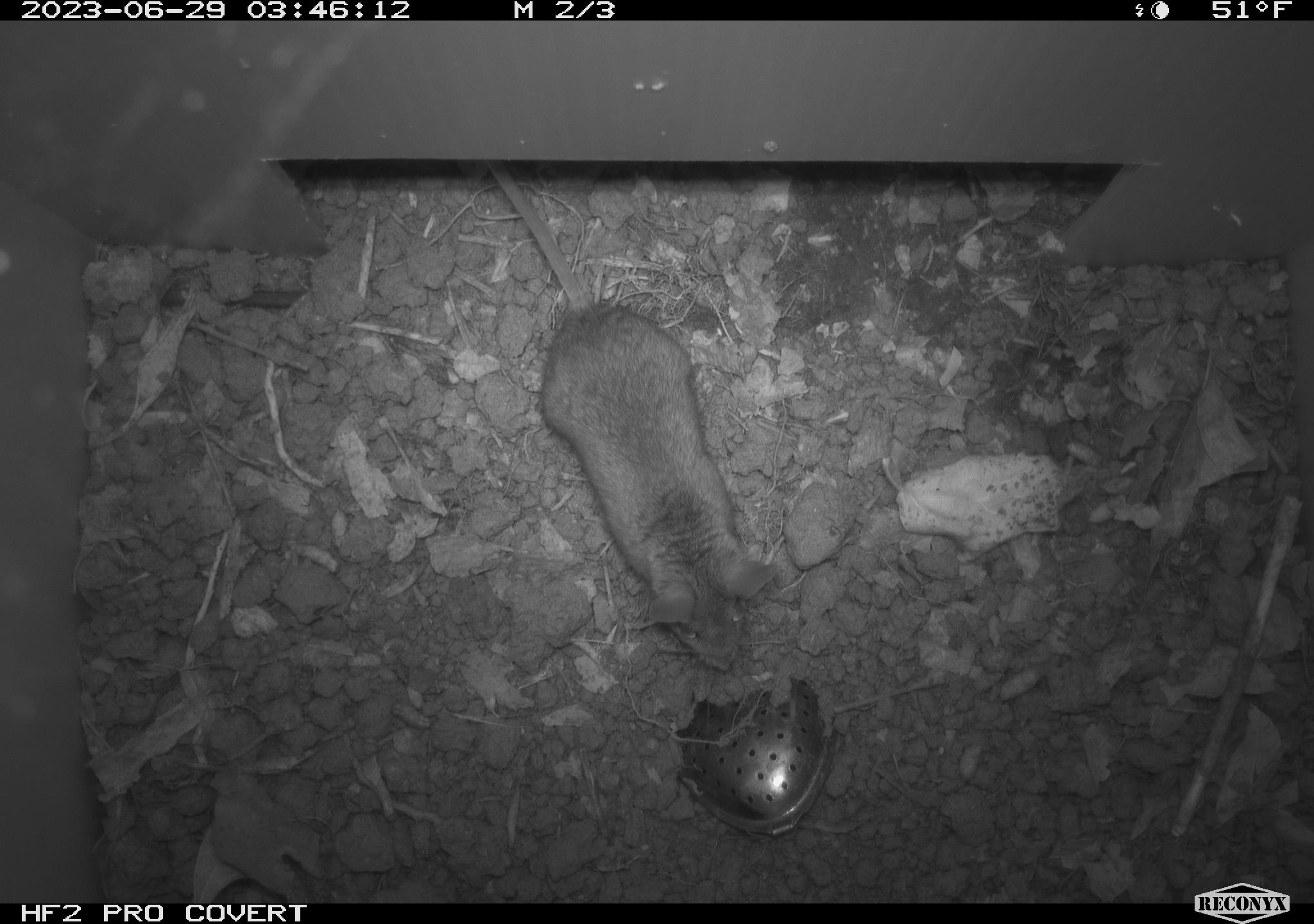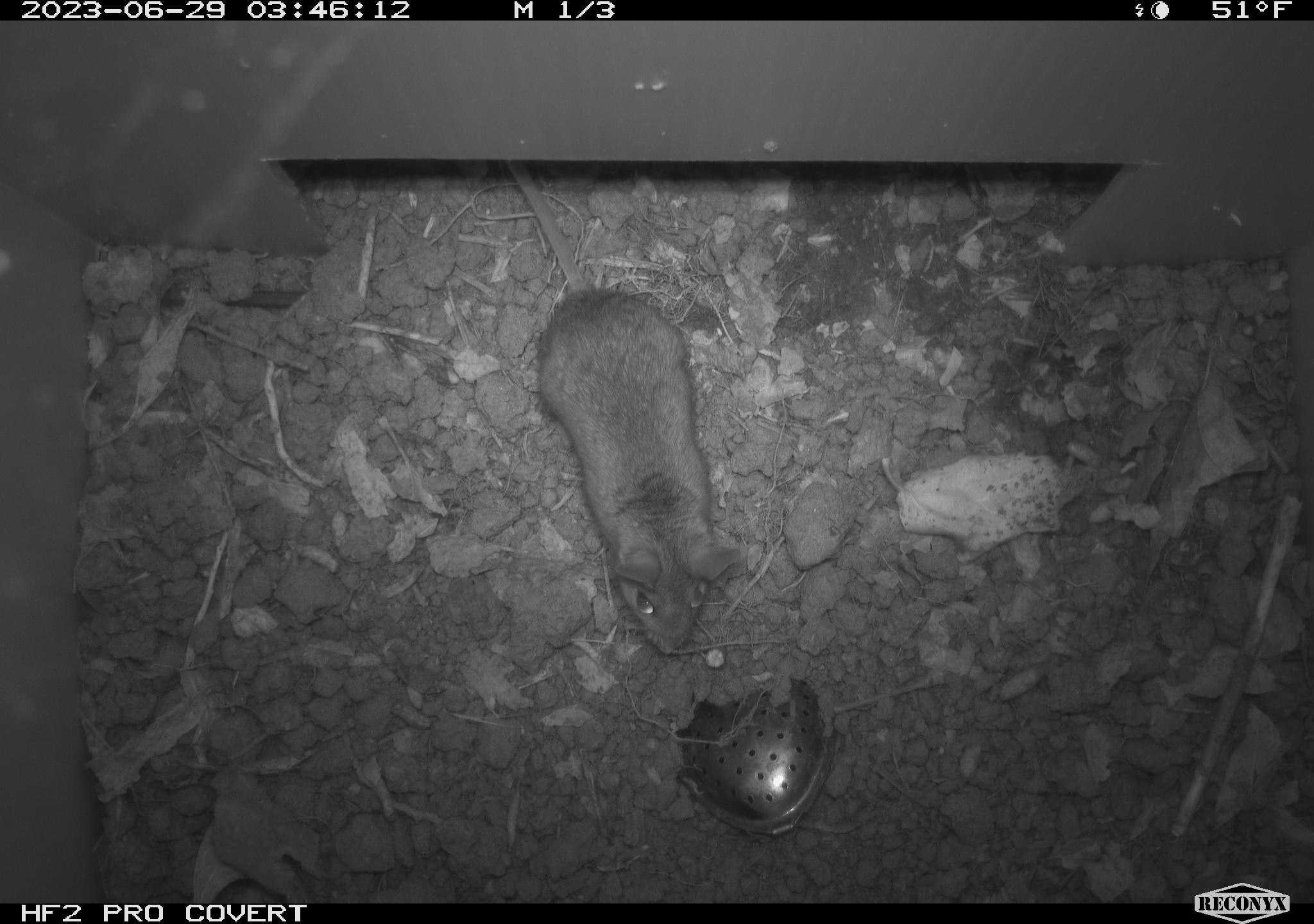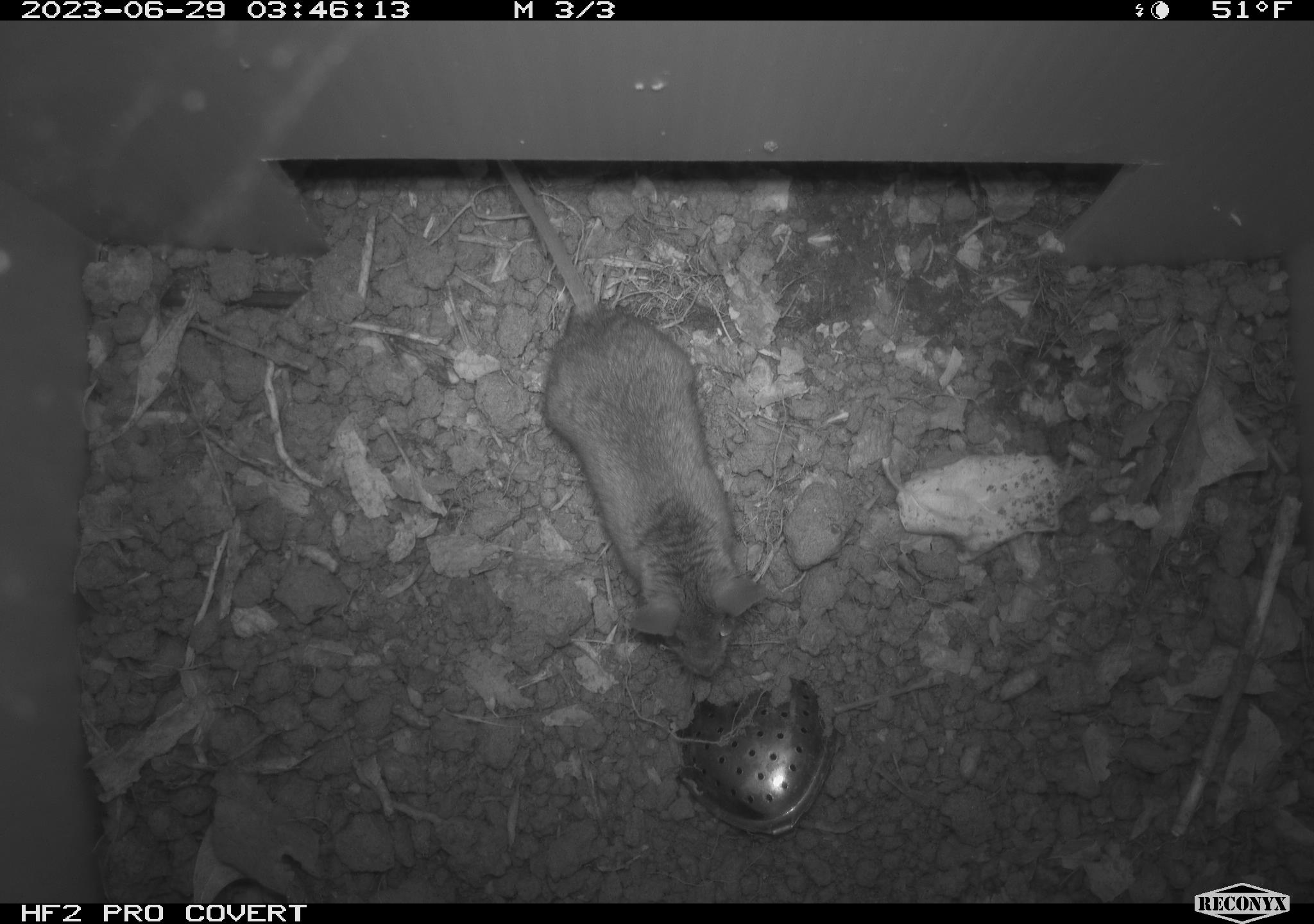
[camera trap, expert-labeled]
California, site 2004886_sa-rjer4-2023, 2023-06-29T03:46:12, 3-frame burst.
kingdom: Animalia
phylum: Chordata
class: Mammalia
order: Rodentia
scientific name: Rodentia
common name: mouse species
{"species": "mouse species (Rodentia)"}